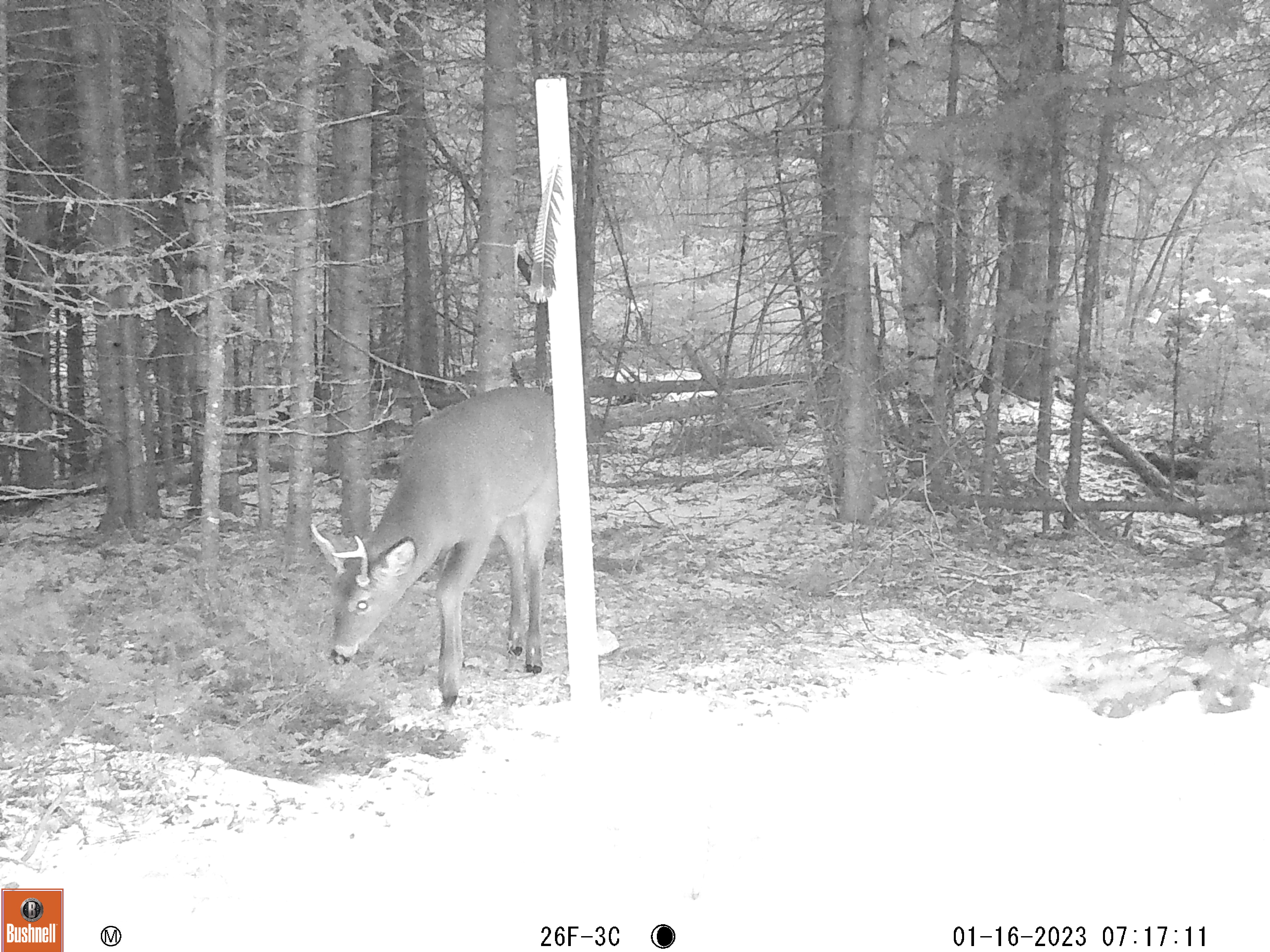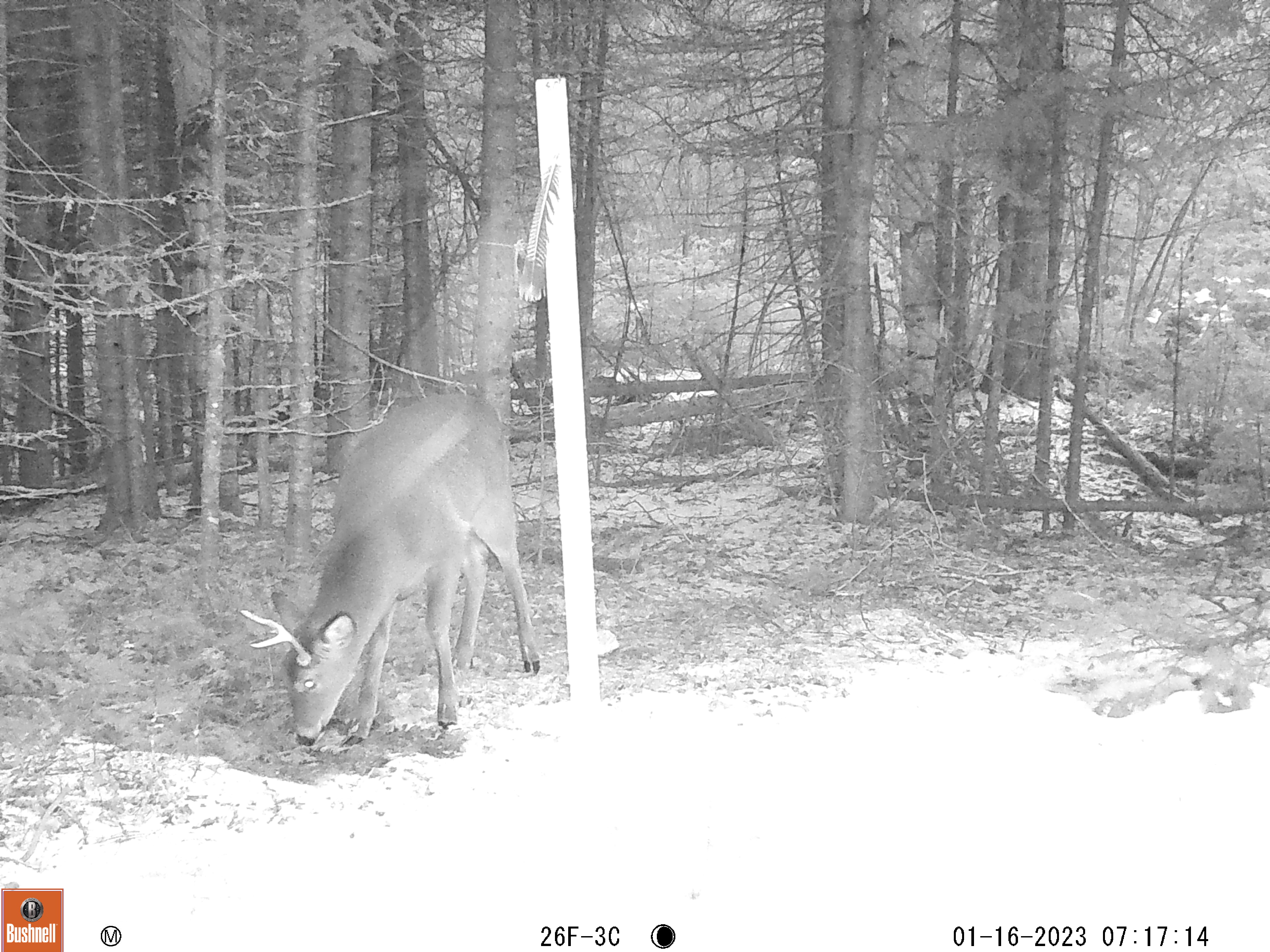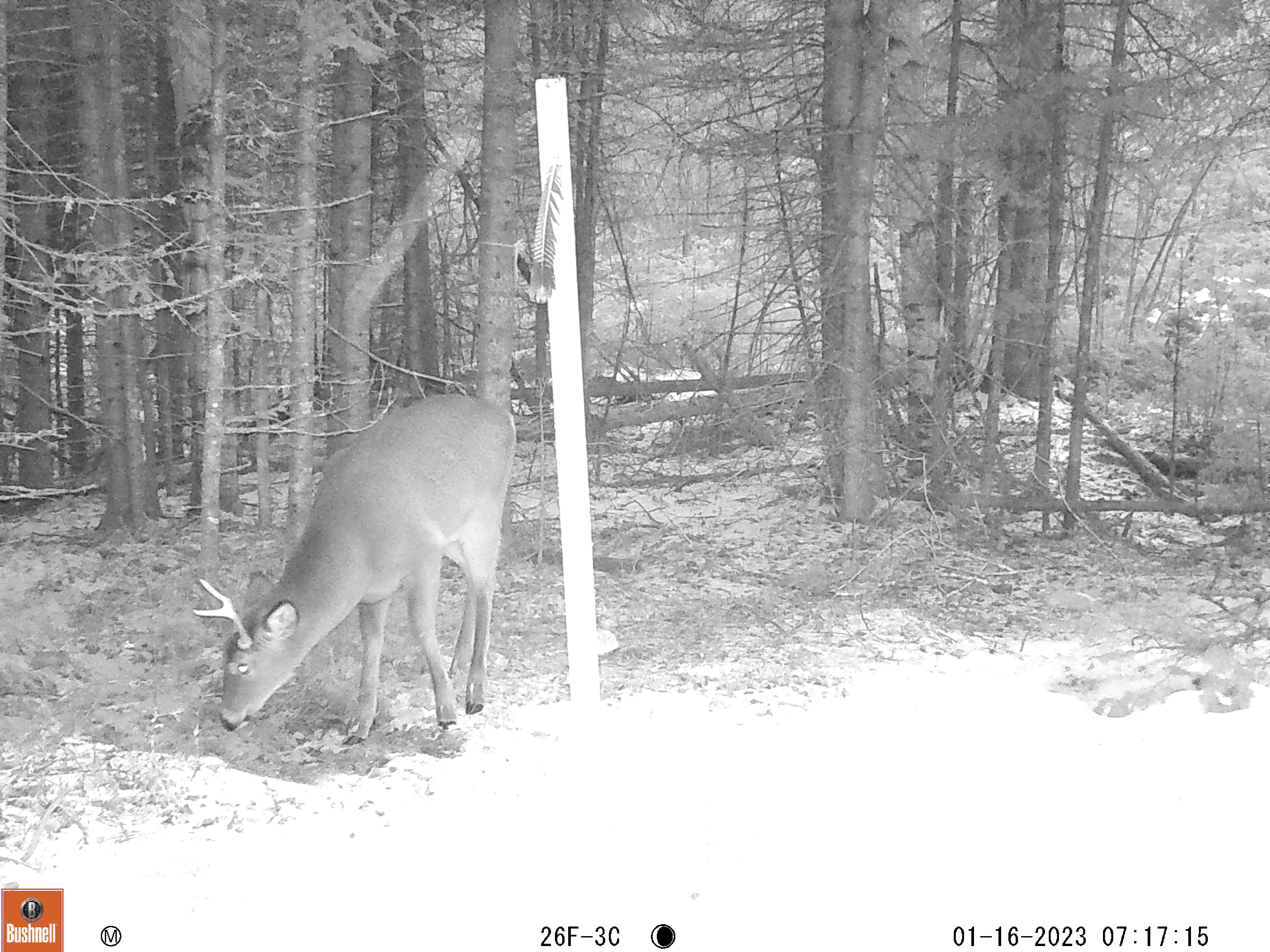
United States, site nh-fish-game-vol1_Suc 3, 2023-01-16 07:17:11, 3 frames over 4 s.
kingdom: Animalia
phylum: Chordata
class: Mammalia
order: Artiodactyla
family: Cervidae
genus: Odocoileus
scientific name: Odocoileus virginianus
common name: white-tailed deer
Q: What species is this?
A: White-tailed deer (Odocoileus virginianus).